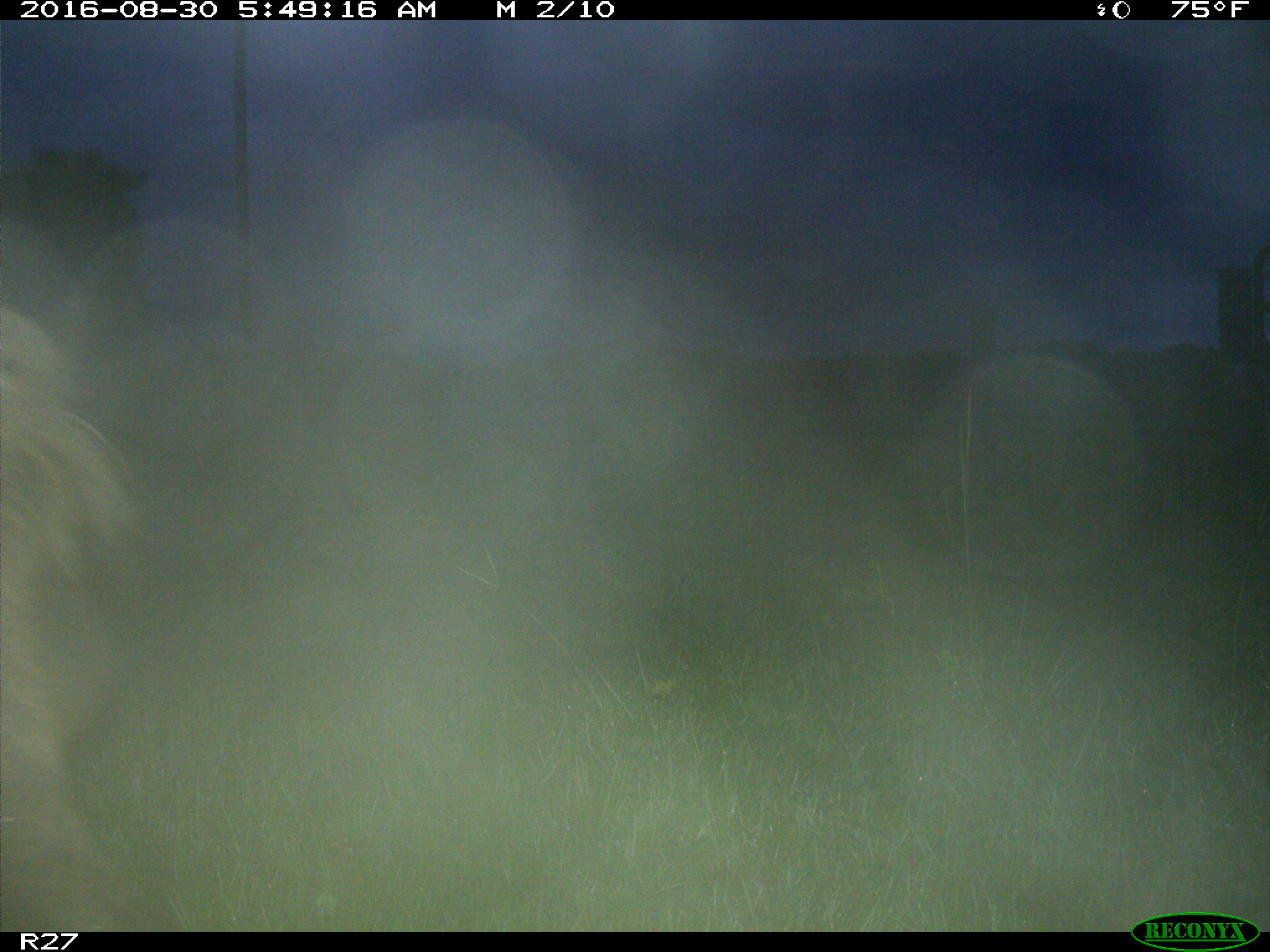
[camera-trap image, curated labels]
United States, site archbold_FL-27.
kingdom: Animalia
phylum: Chordata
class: Mammalia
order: Artiodactyla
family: Suidae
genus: Sus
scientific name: Sus scrofa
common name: wild boar